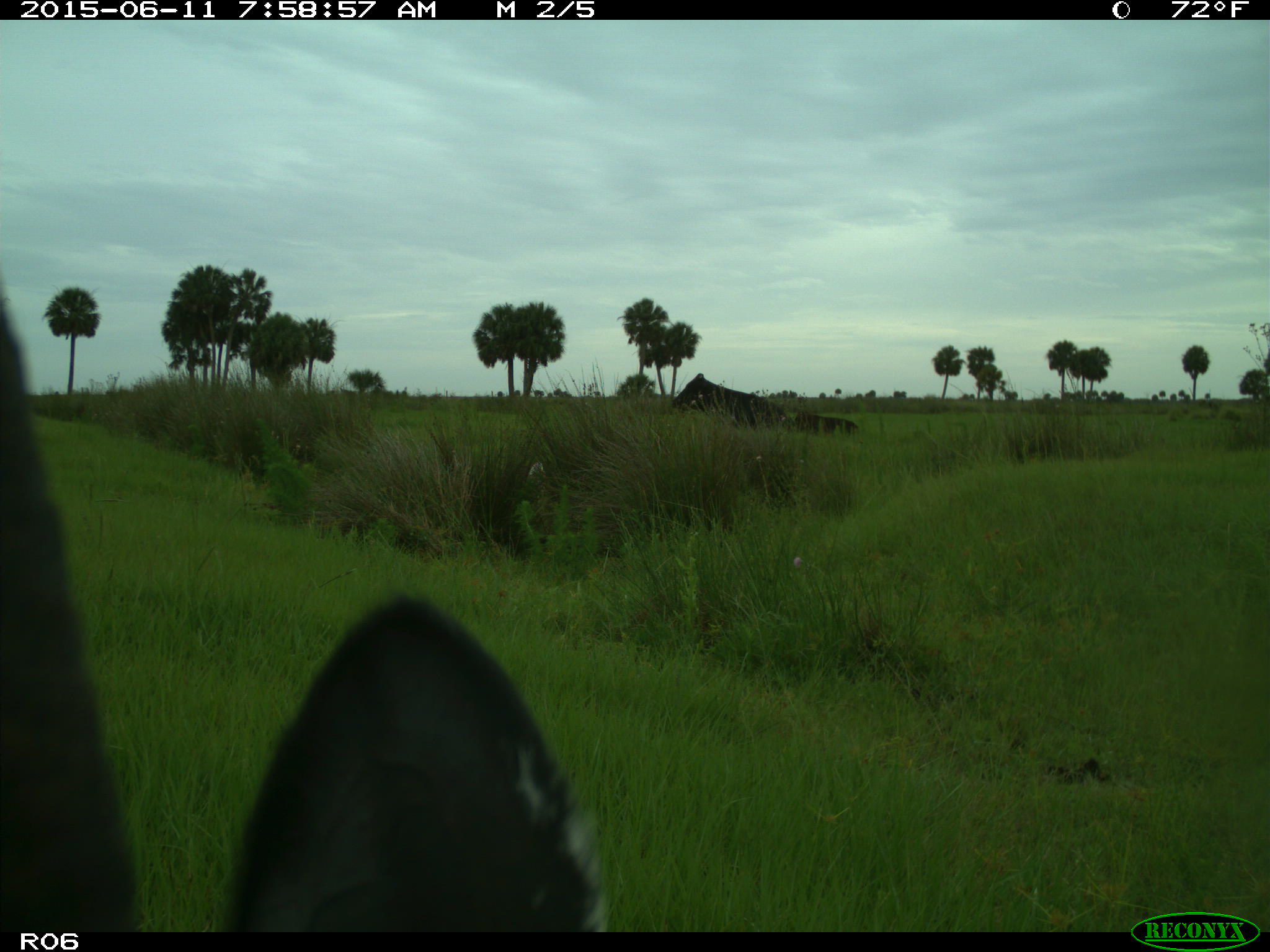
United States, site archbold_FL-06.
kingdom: Animalia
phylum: Chordata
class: Mammalia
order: Artiodactyla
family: Bovidae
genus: Bos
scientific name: Bos taurus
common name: domestic cow